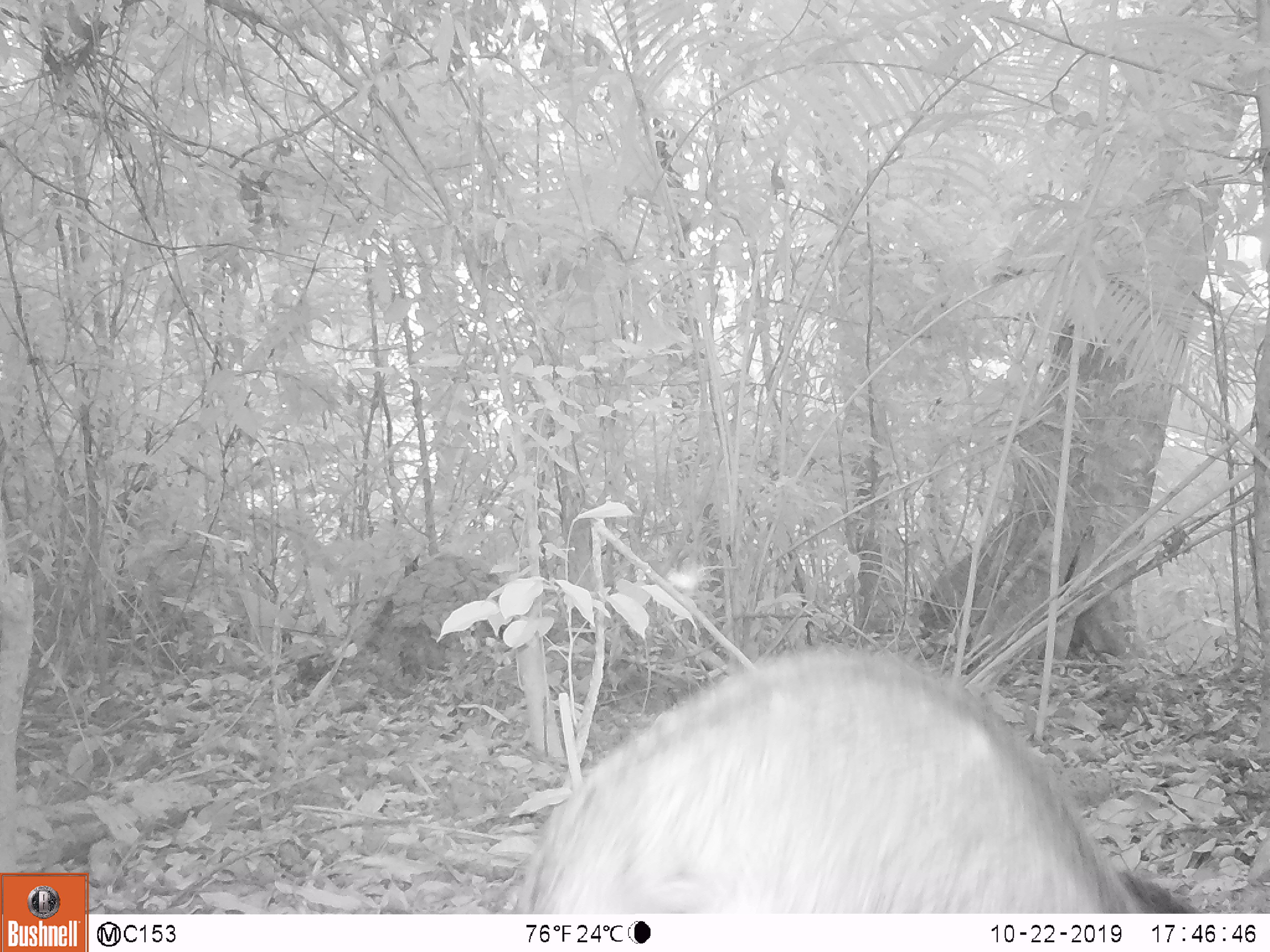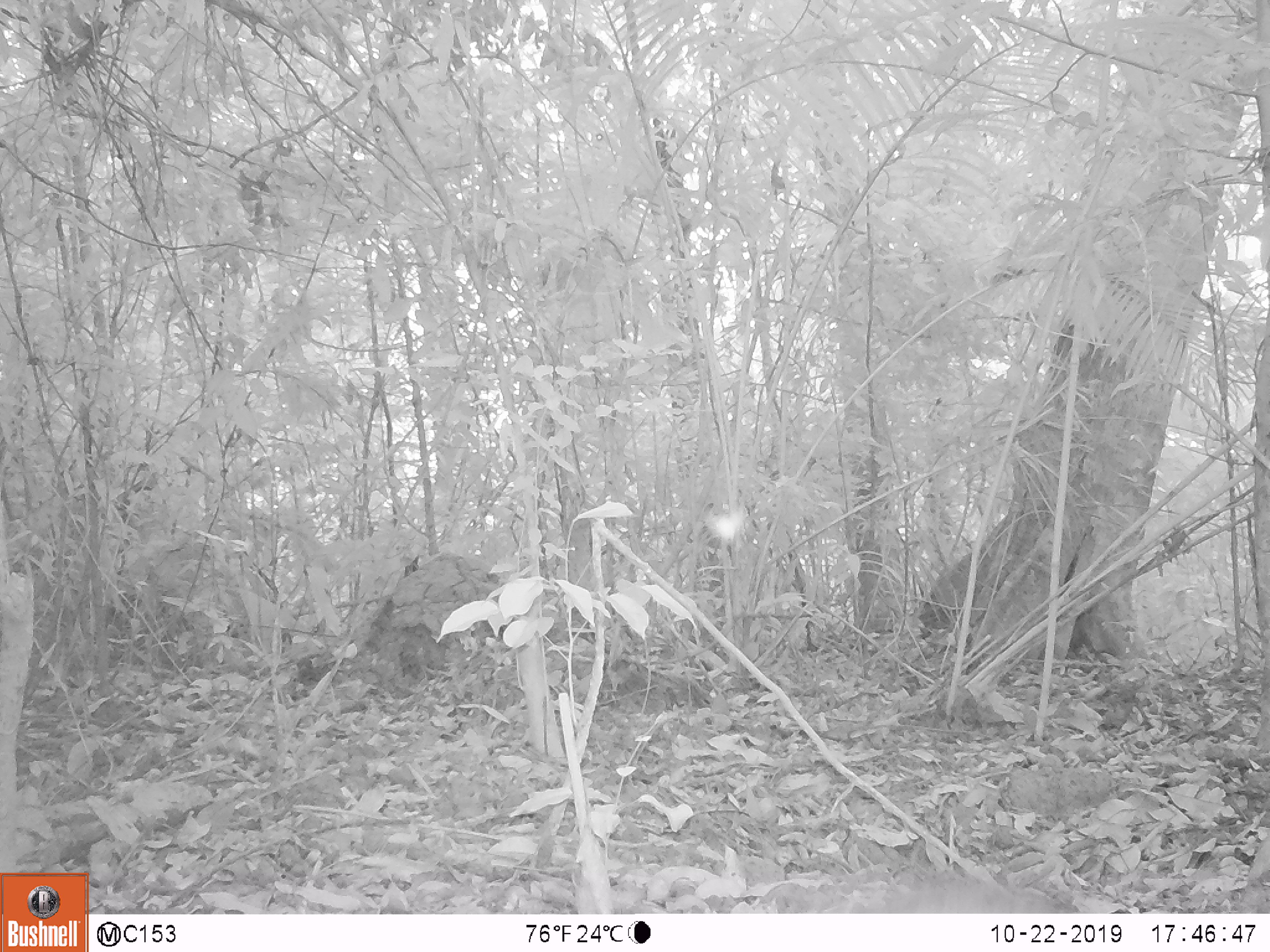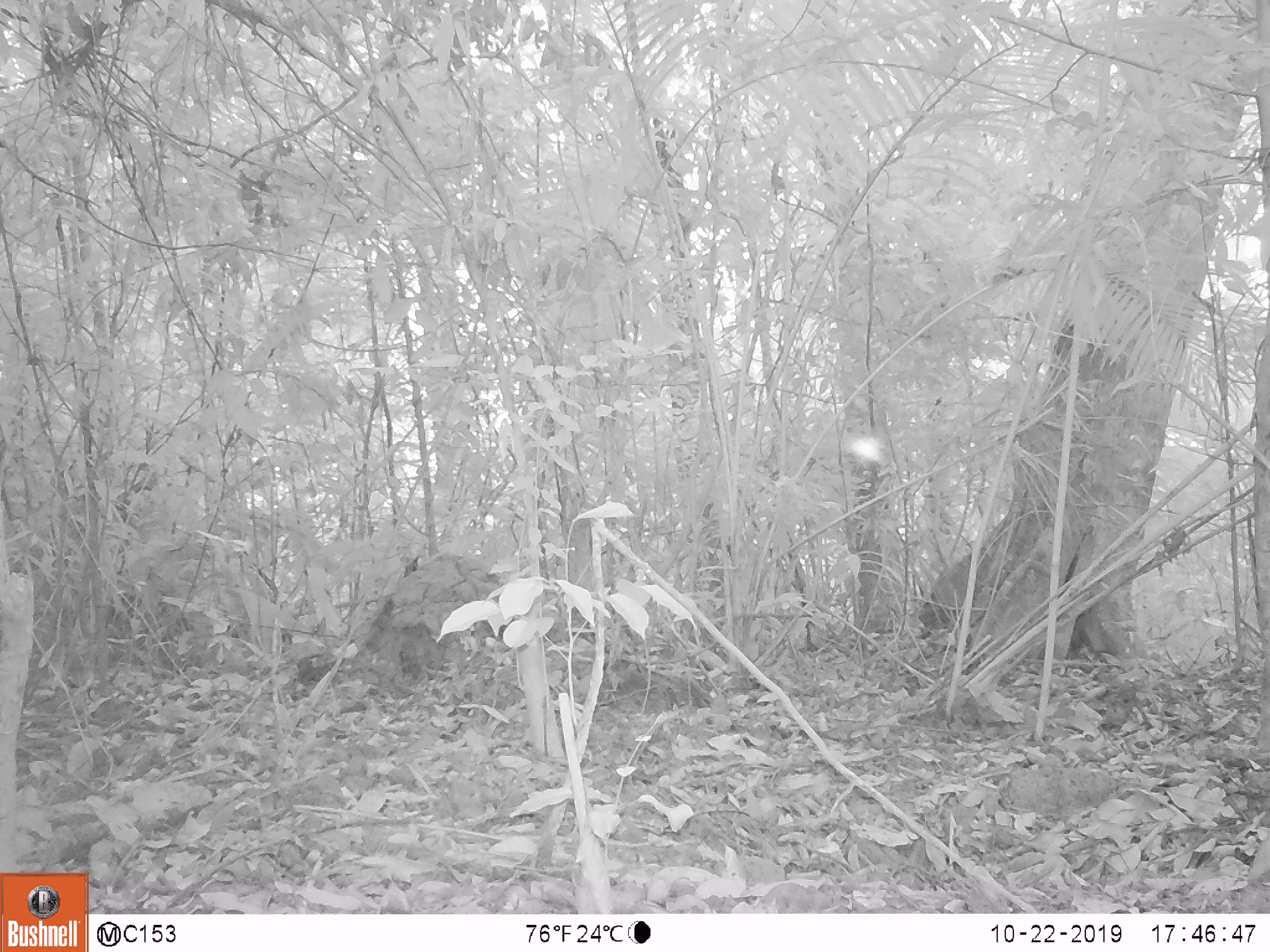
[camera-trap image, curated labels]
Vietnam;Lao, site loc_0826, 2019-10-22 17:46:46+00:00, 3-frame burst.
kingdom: Animalia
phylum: Chordata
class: Mammalia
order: Artiodactyla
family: Suidae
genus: Sus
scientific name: Sus scrofa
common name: eurasian wild pig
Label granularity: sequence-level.